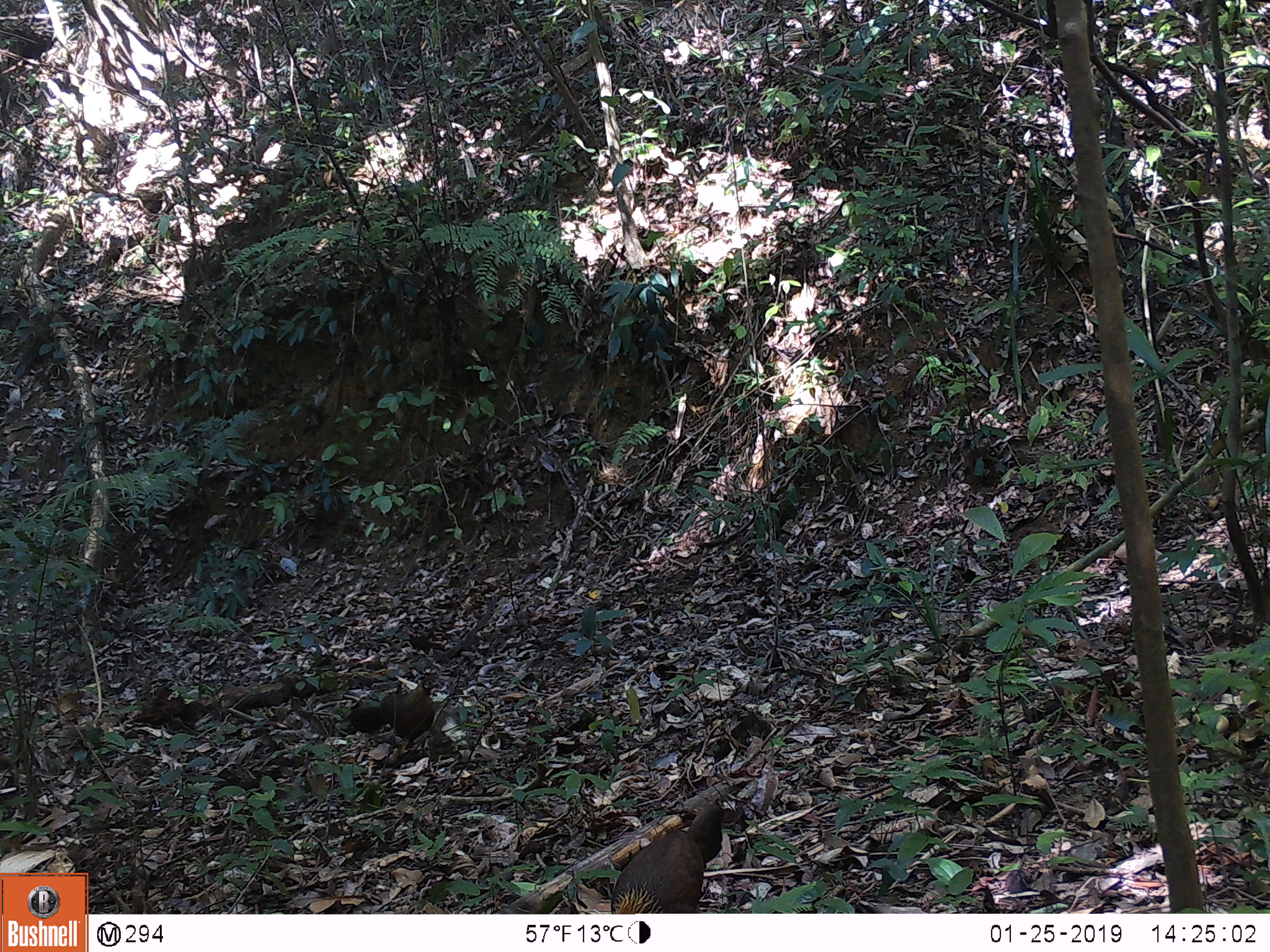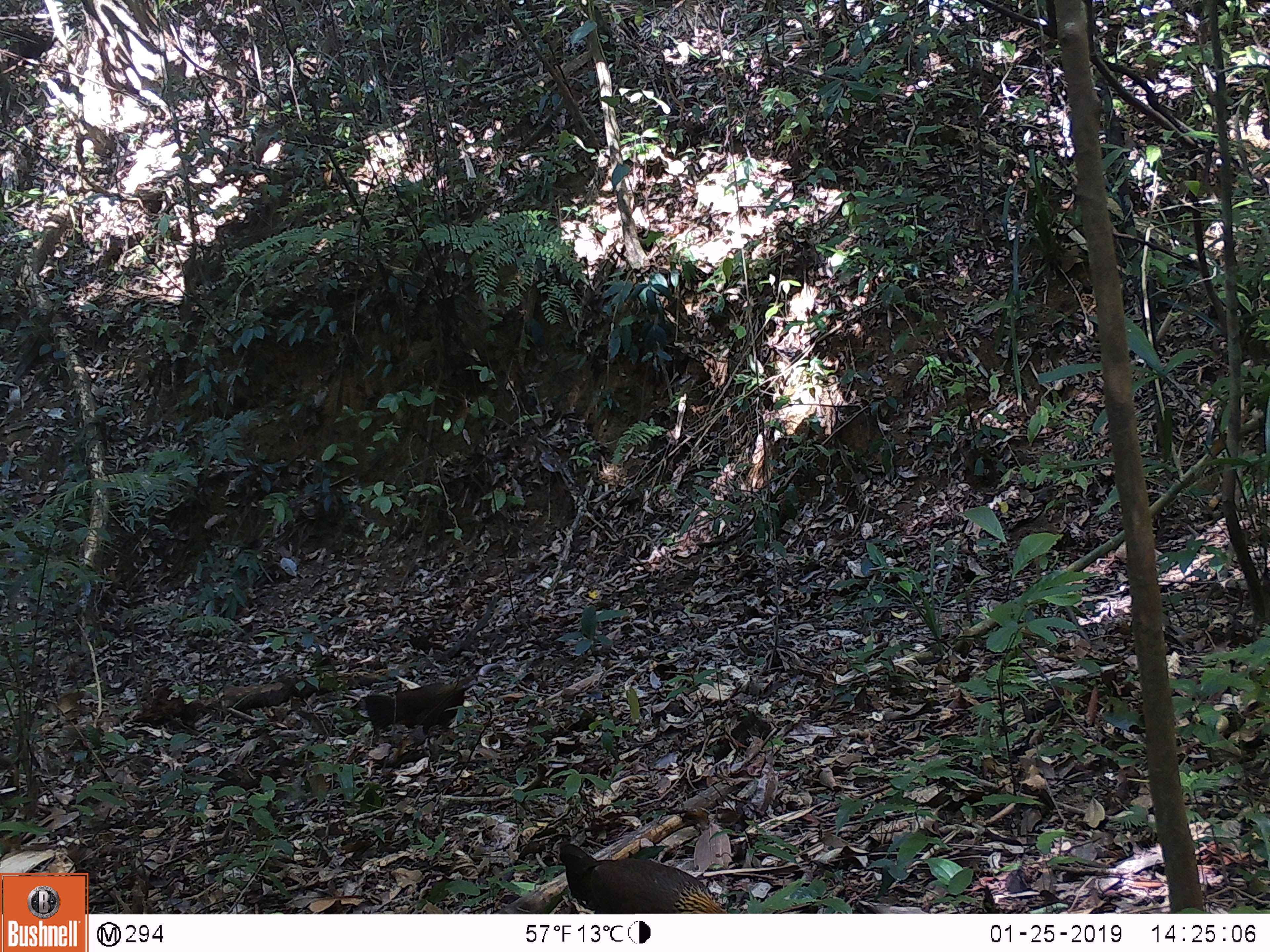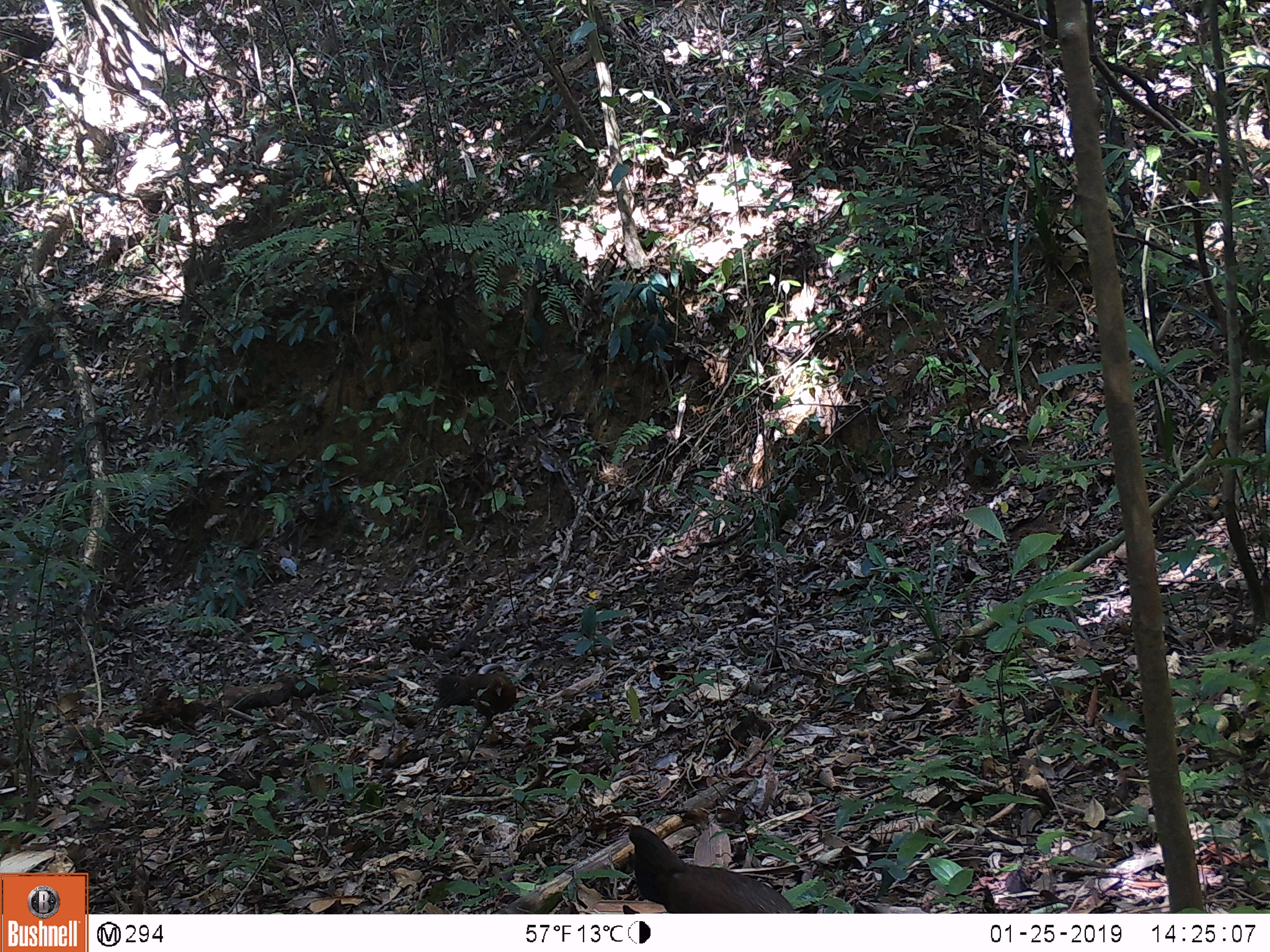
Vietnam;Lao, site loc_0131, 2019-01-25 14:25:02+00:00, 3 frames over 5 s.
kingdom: Animalia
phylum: Chordata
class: Aves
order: Galliformes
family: Phasianidae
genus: Gallus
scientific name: Gallus gallus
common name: red junglefowl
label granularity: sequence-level